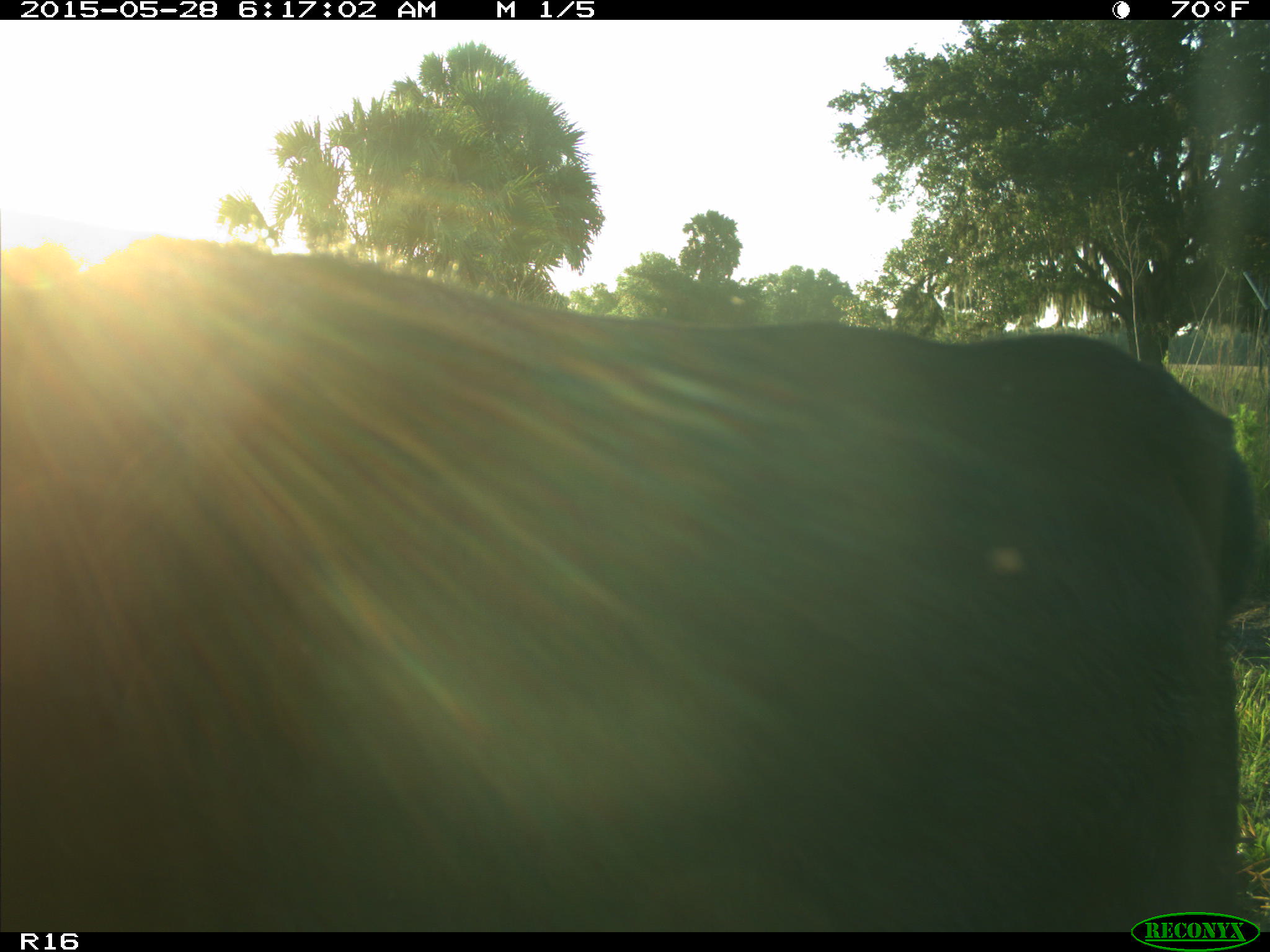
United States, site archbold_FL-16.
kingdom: Animalia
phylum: Chordata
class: Mammalia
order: Artiodactyla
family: Bovidae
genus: Bos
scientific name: Bos taurus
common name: domestic cow